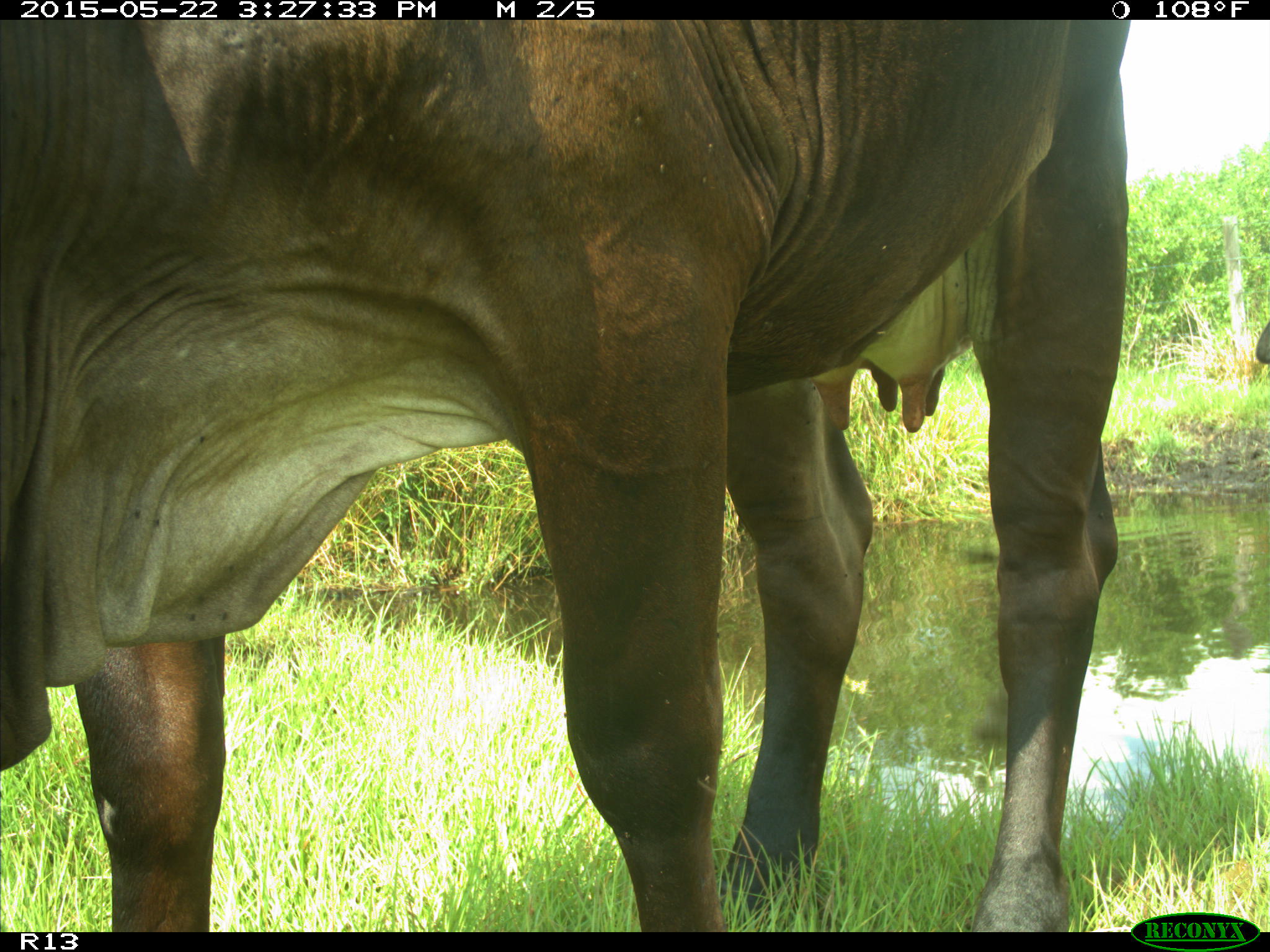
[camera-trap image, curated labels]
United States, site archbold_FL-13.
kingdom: Animalia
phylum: Chordata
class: Mammalia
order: Artiodactyla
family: Bovidae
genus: Bos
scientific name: Bos taurus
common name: domestic cow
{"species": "Bos taurus (domestic cow)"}